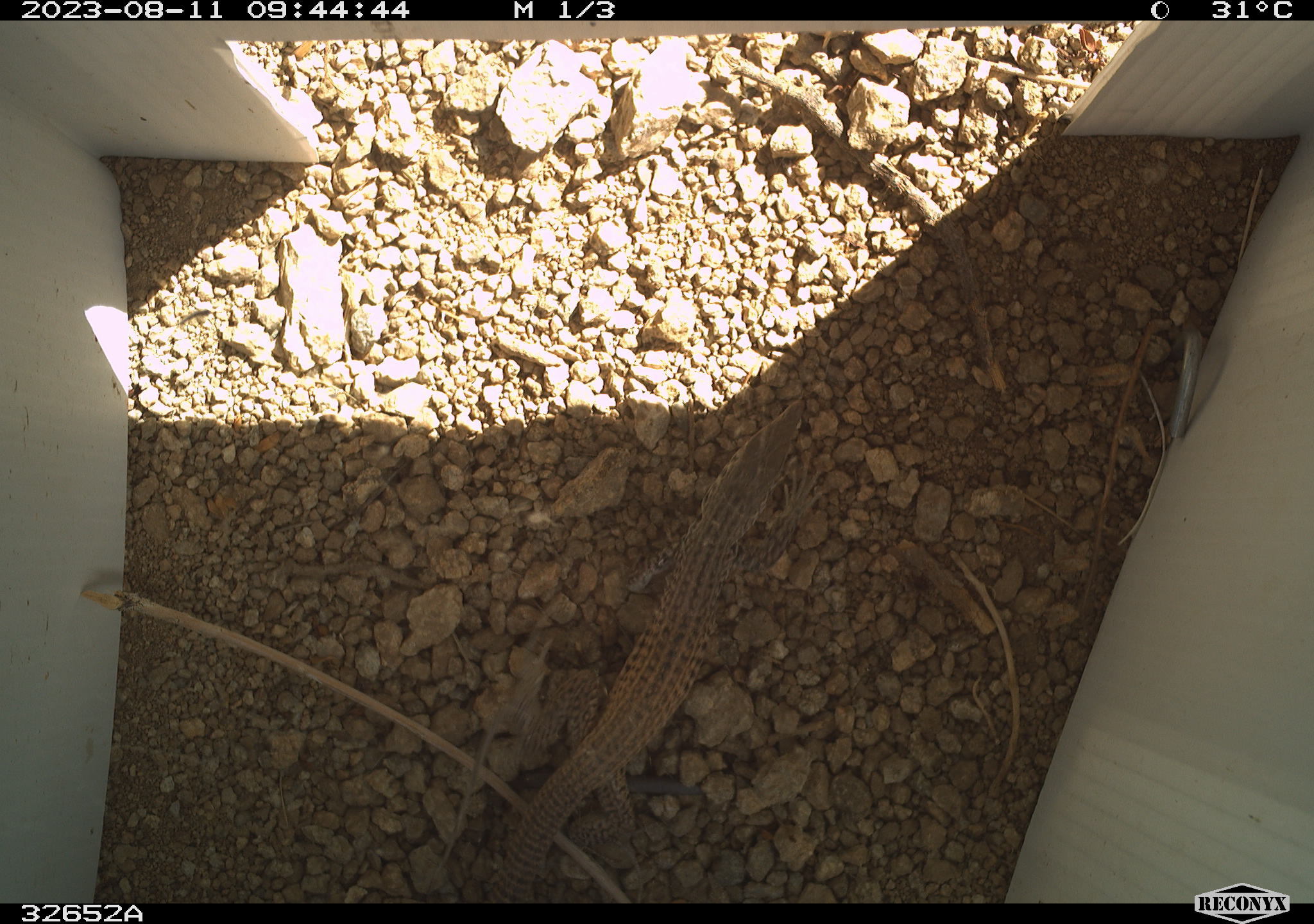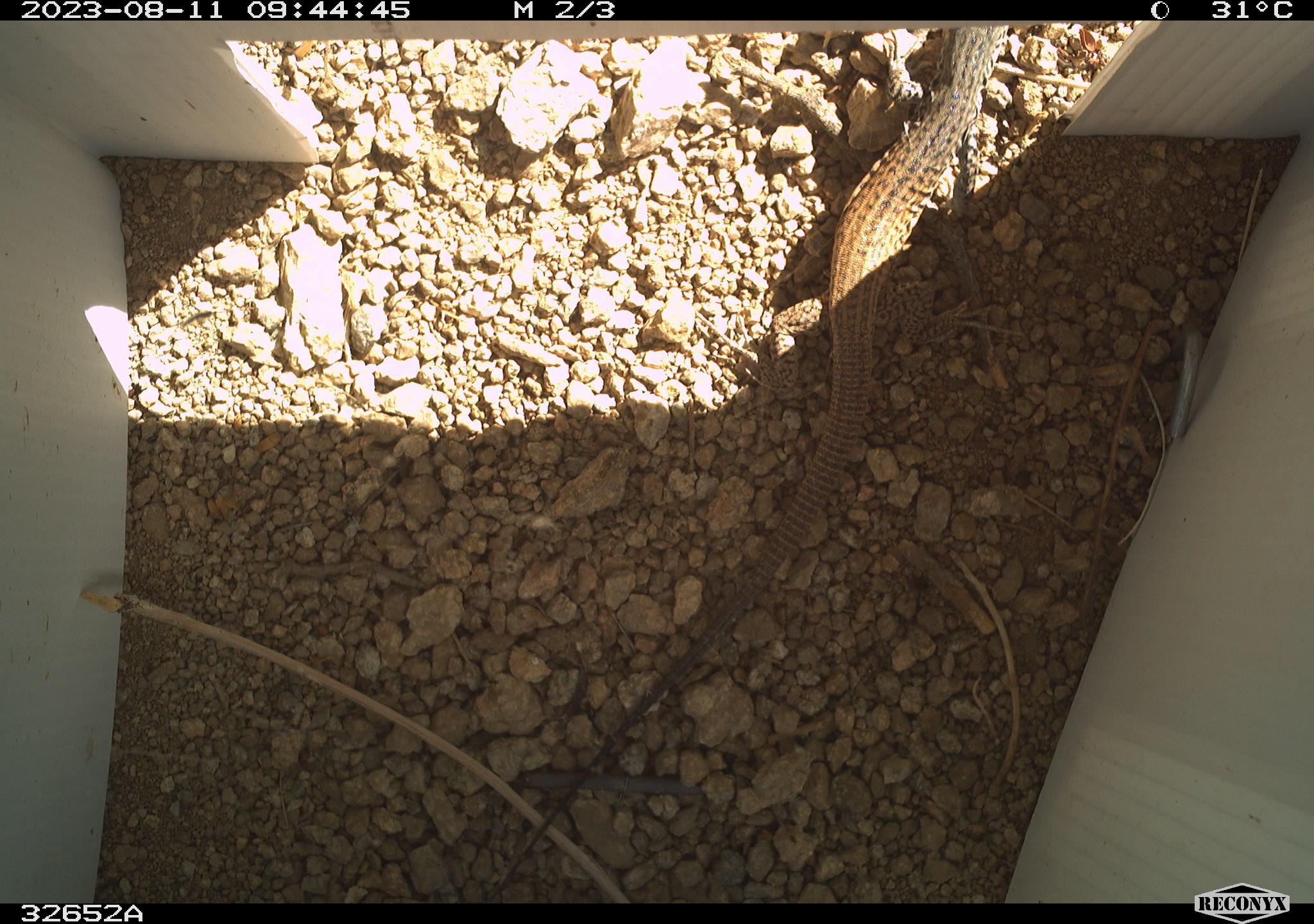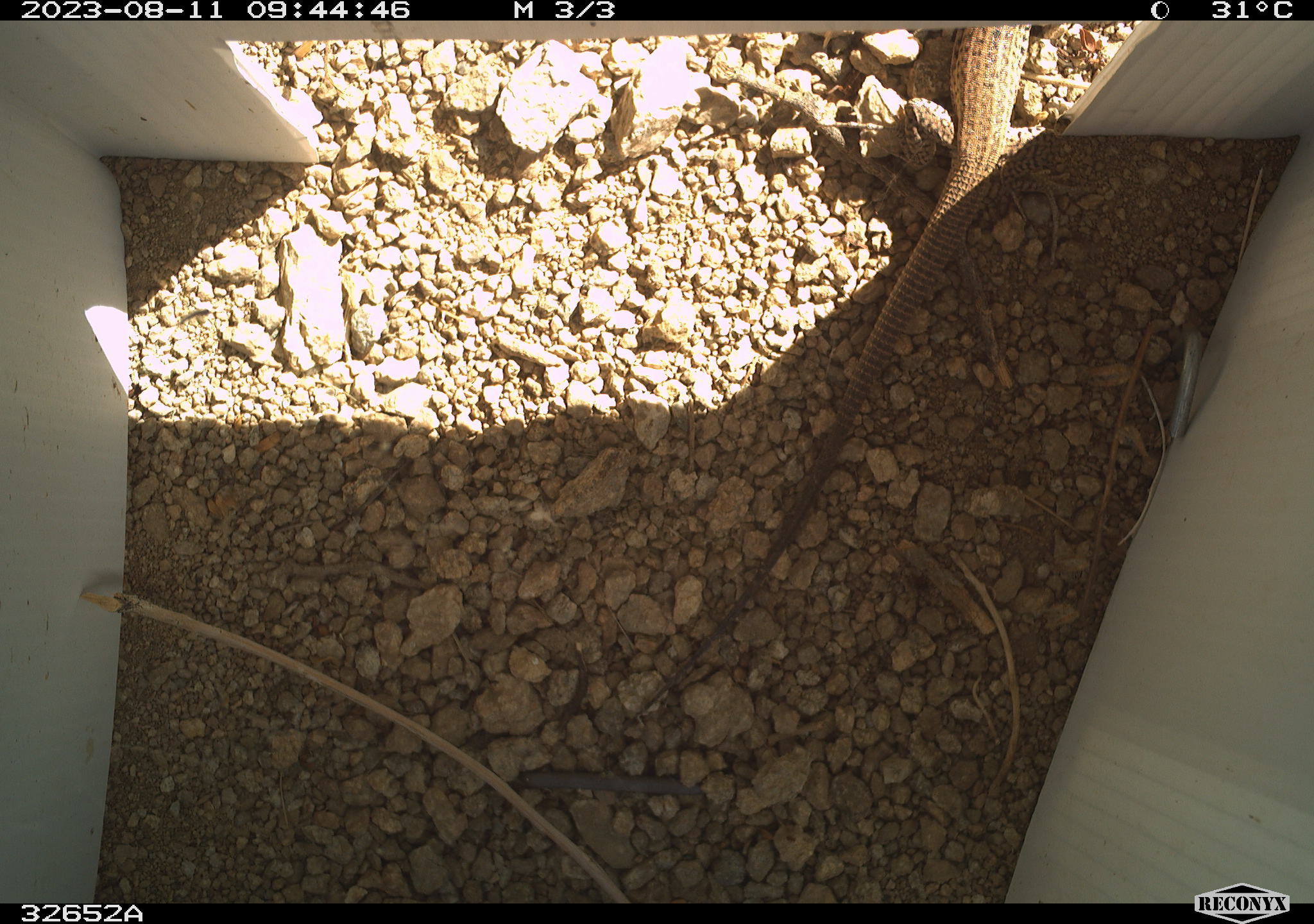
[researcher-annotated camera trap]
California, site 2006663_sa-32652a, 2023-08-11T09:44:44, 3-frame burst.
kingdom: Animalia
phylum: Chordata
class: Reptilia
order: Squamata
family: Teiidae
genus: Aspidoscelis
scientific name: Aspidoscelis tigris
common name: western whiptail